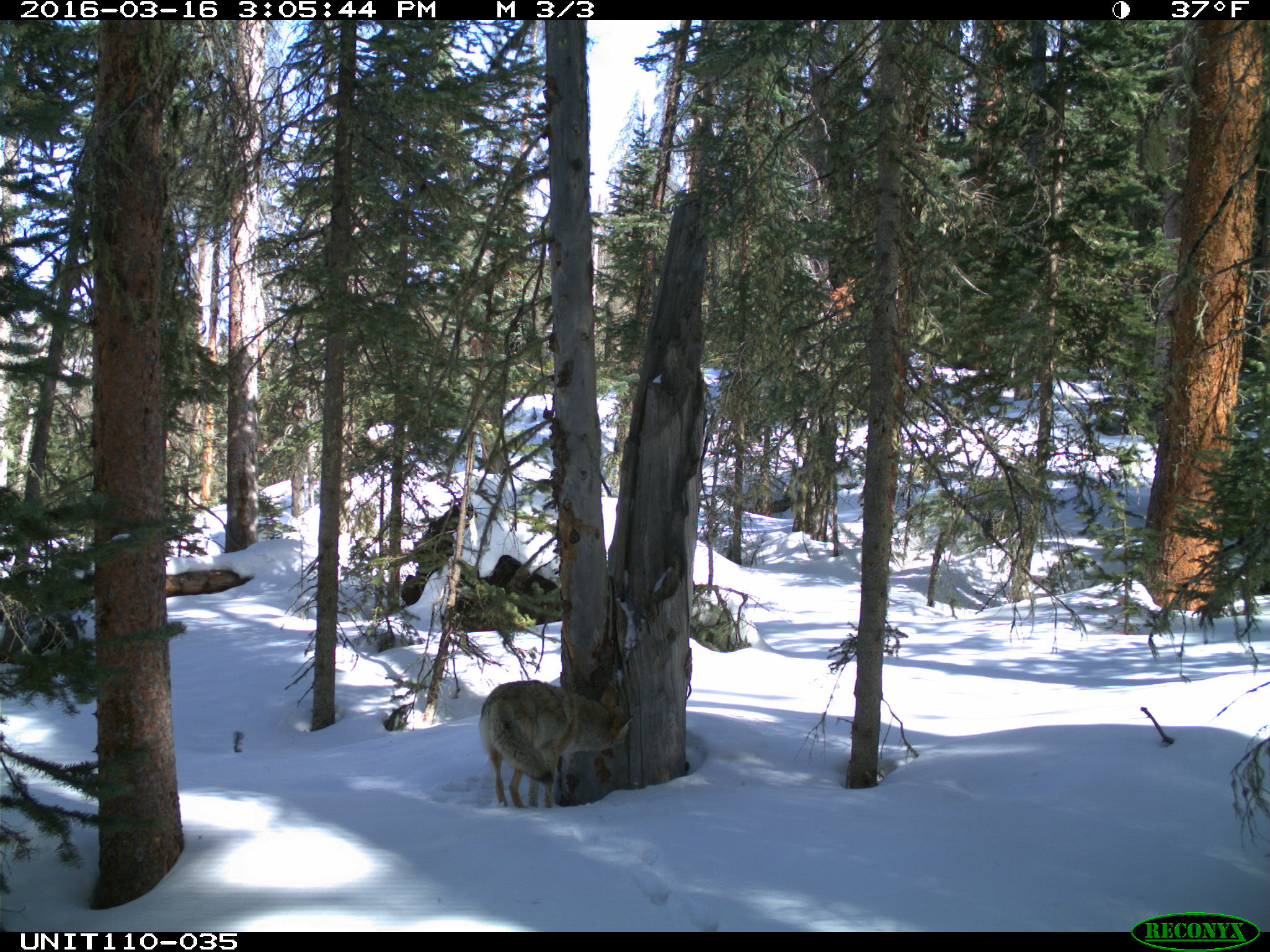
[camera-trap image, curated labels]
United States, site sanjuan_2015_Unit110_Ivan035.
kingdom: Animalia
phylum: Chordata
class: Mammalia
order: Carnivora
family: Canidae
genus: Canis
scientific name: Canis latrans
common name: coyote